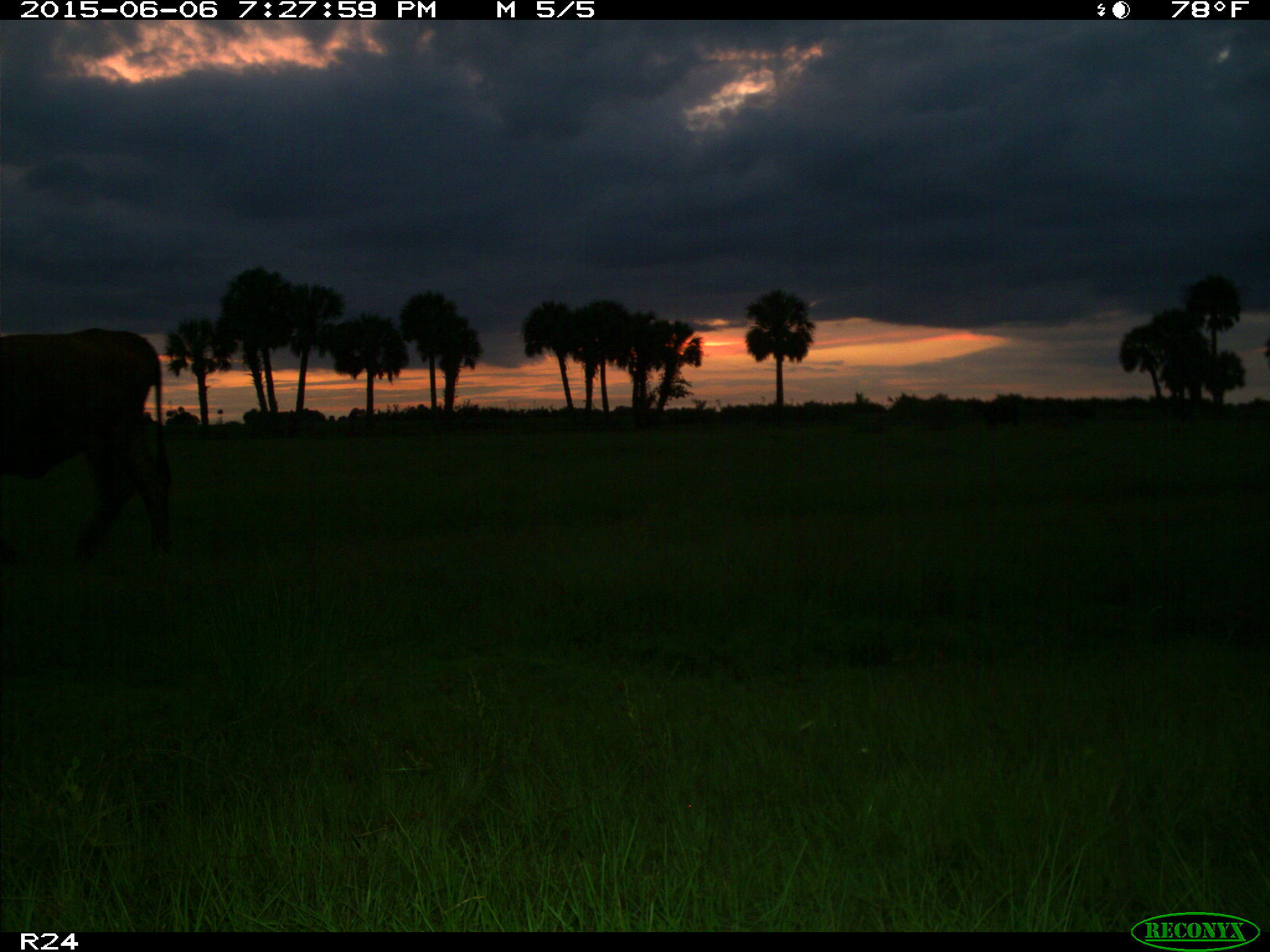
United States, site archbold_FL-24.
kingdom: Animalia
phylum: Chordata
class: Mammalia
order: Artiodactyla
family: Bovidae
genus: Bos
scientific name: Bos taurus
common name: domestic cow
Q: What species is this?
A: Bos taurus (domestic cow).